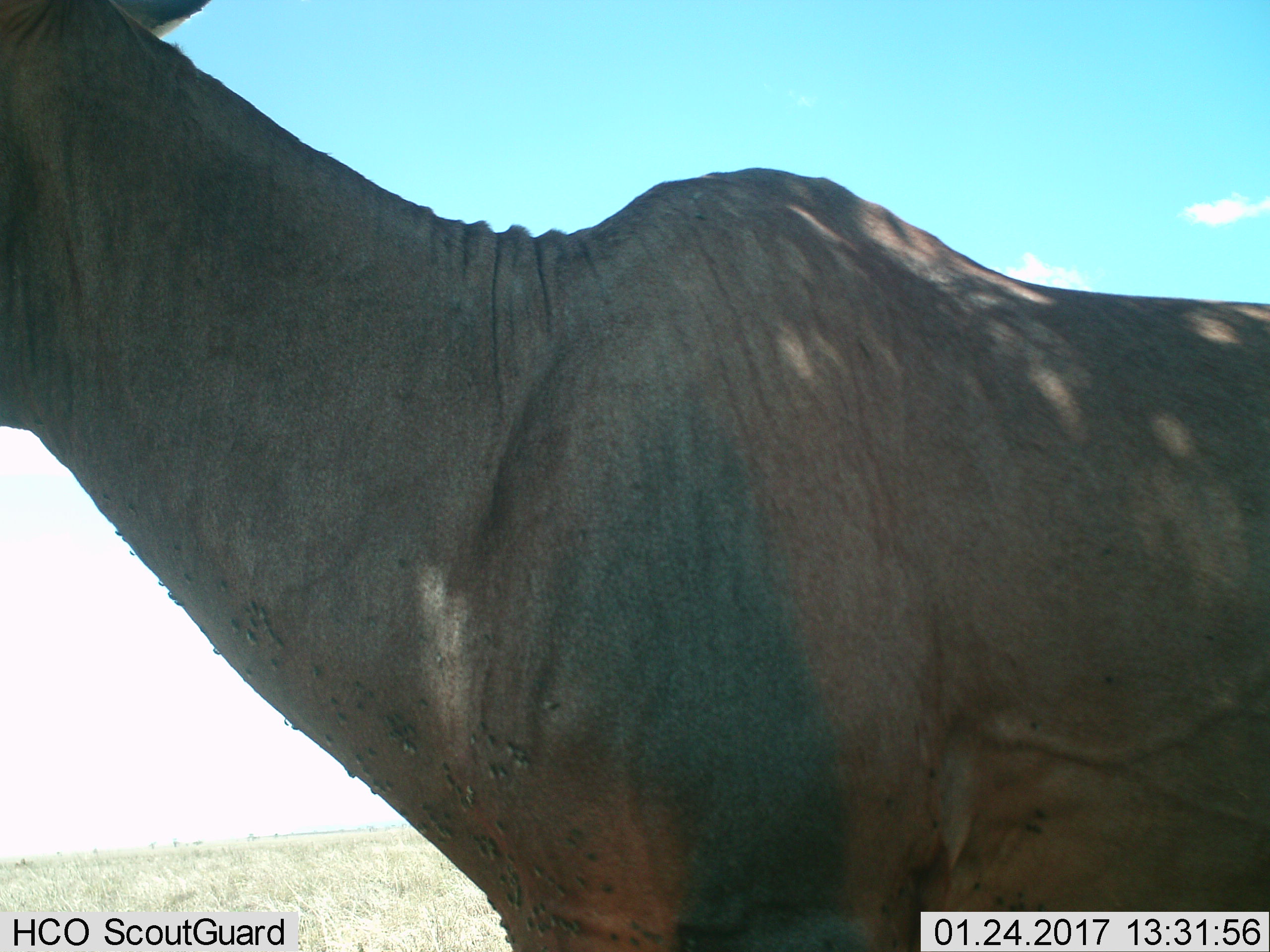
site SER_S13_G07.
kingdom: Animalia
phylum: Chordata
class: Mammalia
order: Artiodactyla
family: Bovidae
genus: Alcelaphus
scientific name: Alcelaphus buselaphus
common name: hartebeest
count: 1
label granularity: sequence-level